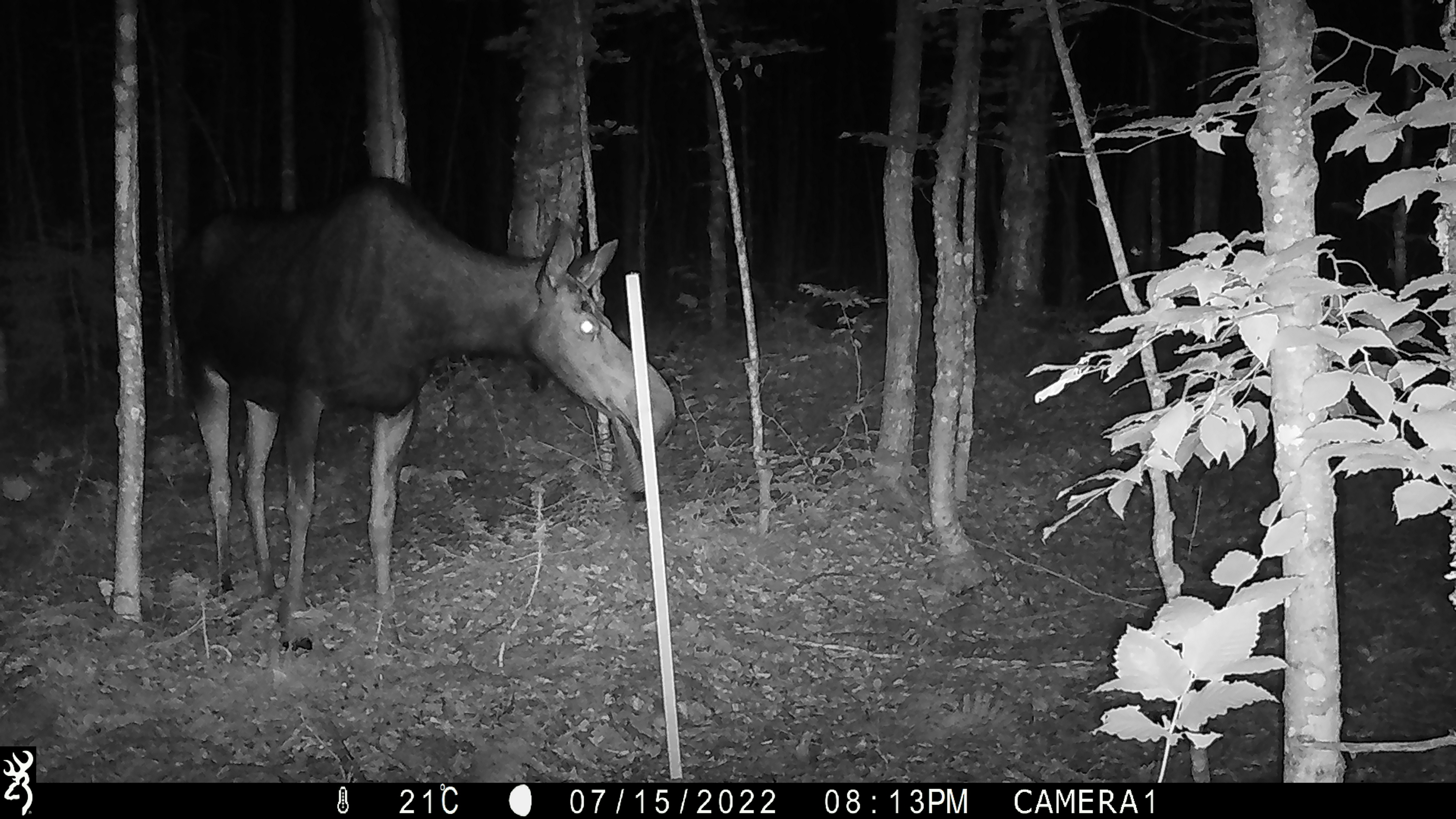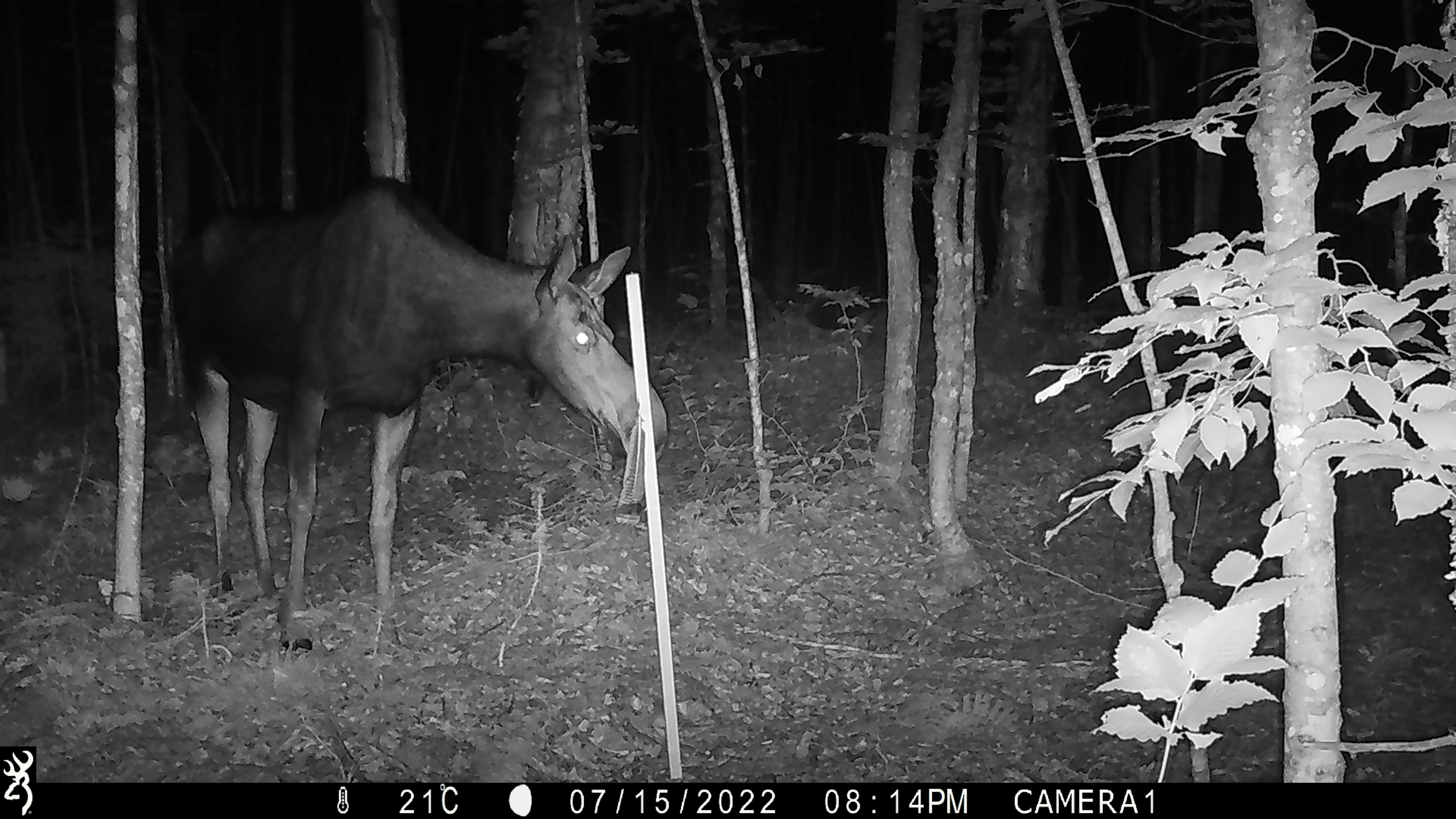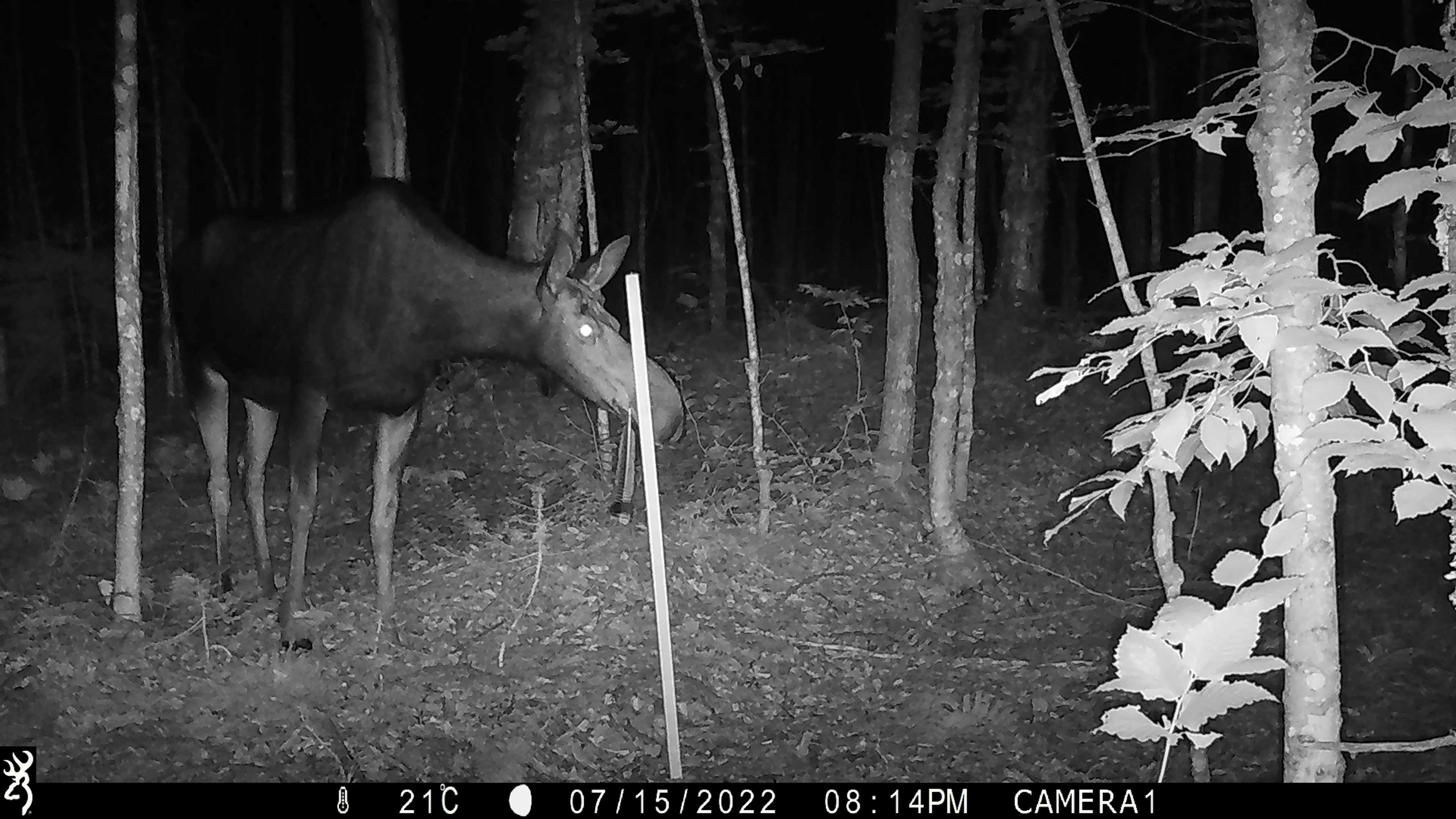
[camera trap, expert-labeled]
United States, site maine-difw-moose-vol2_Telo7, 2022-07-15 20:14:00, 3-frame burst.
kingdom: Animalia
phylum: Chordata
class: Mammalia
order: Artiodactyla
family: Cervidae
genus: Alces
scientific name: Alces alces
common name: moose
Moose (Alces alces).